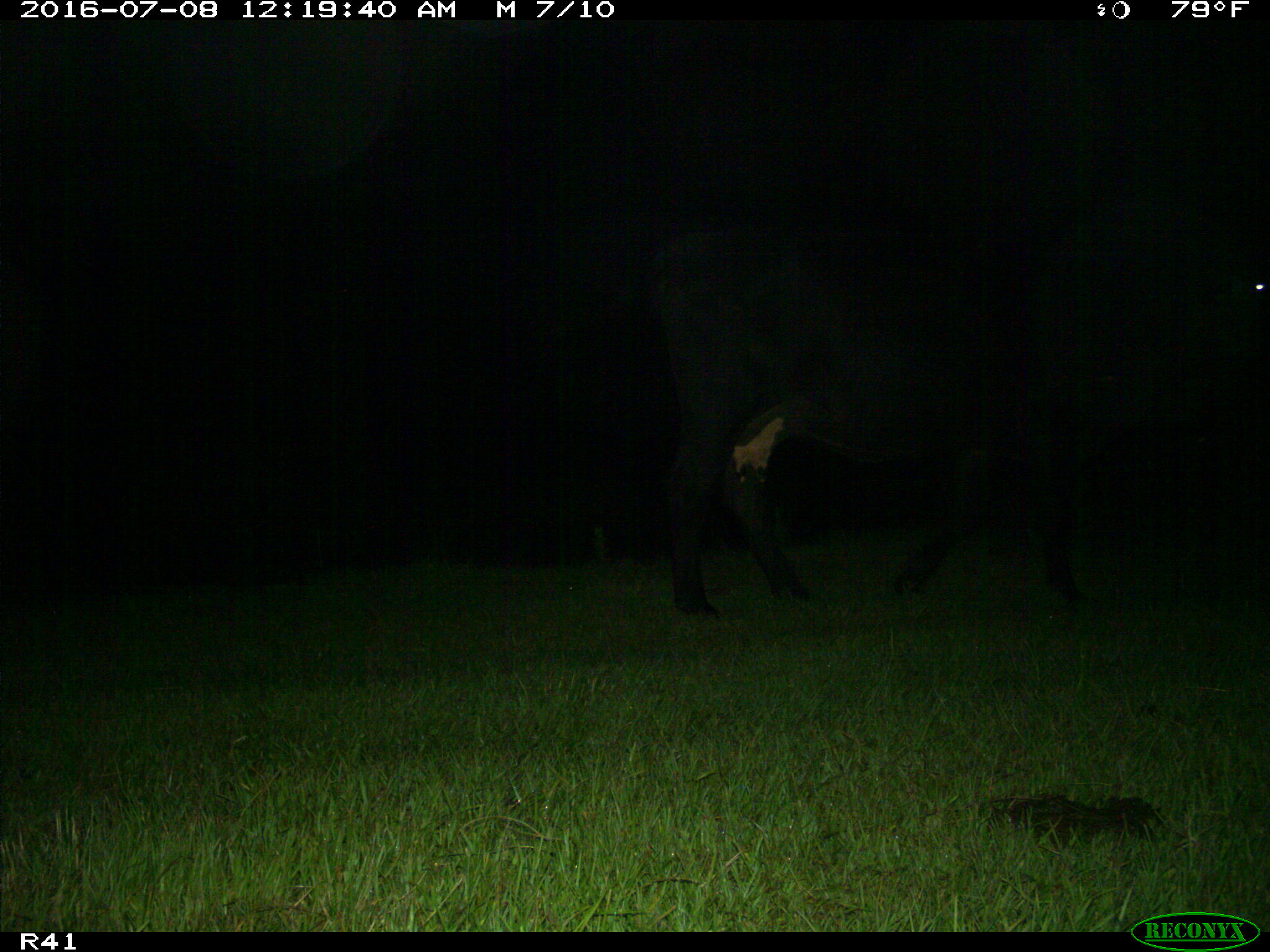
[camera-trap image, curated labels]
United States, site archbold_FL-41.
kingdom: Animalia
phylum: Chordata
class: Mammalia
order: Artiodactyla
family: Bovidae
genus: Bos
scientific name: Bos taurus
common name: domestic cow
Bos taurus (domestic cow).